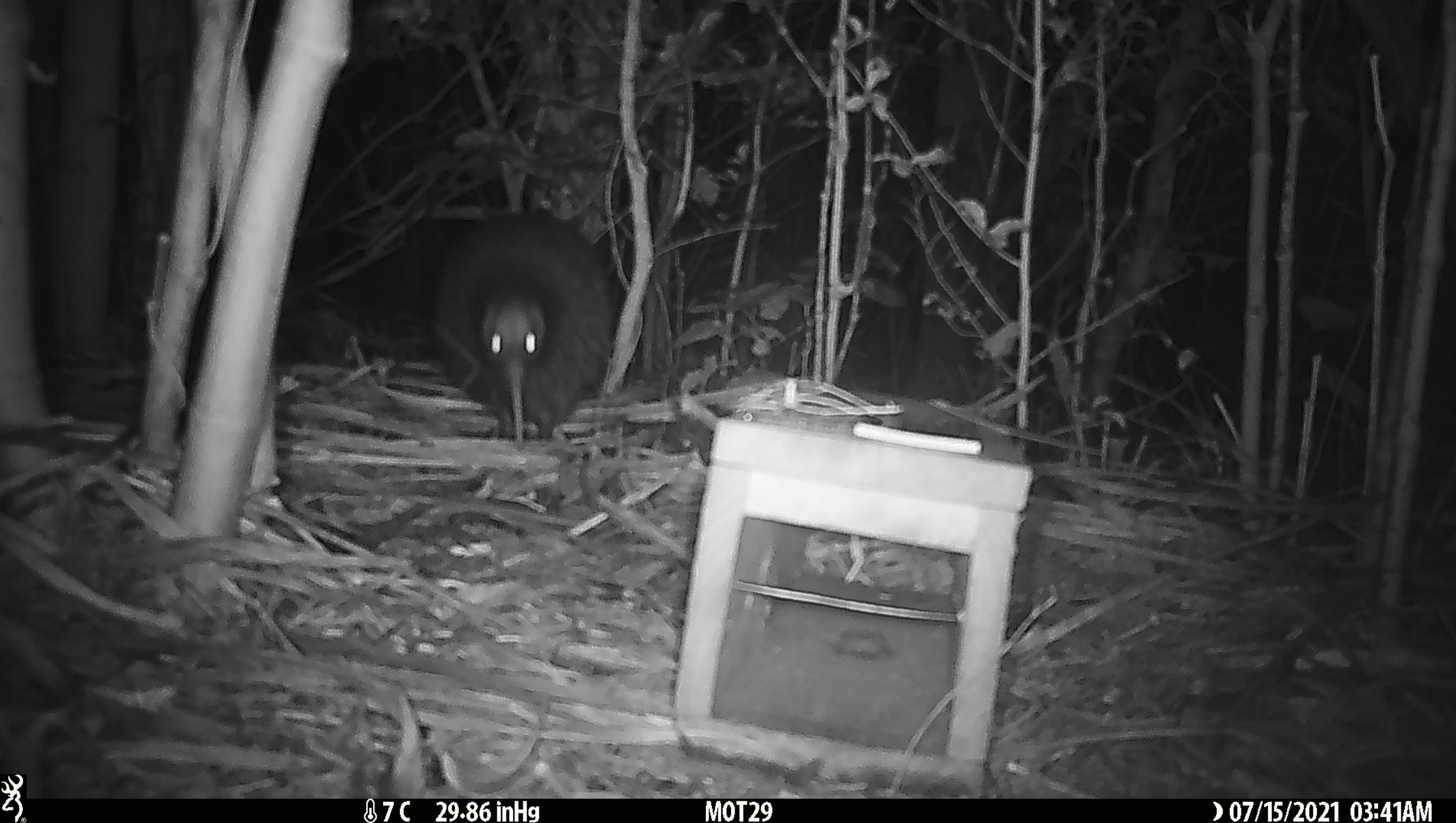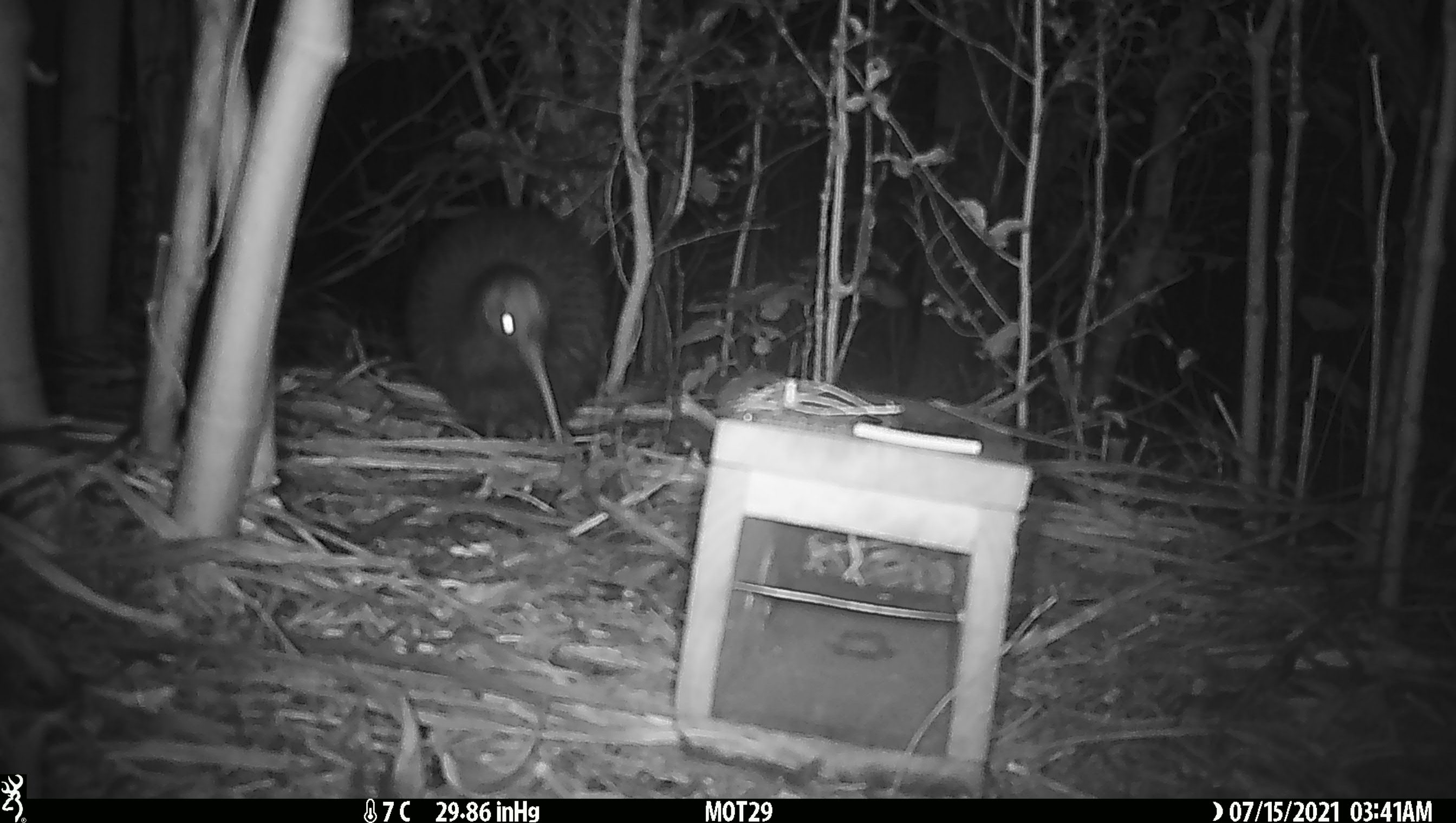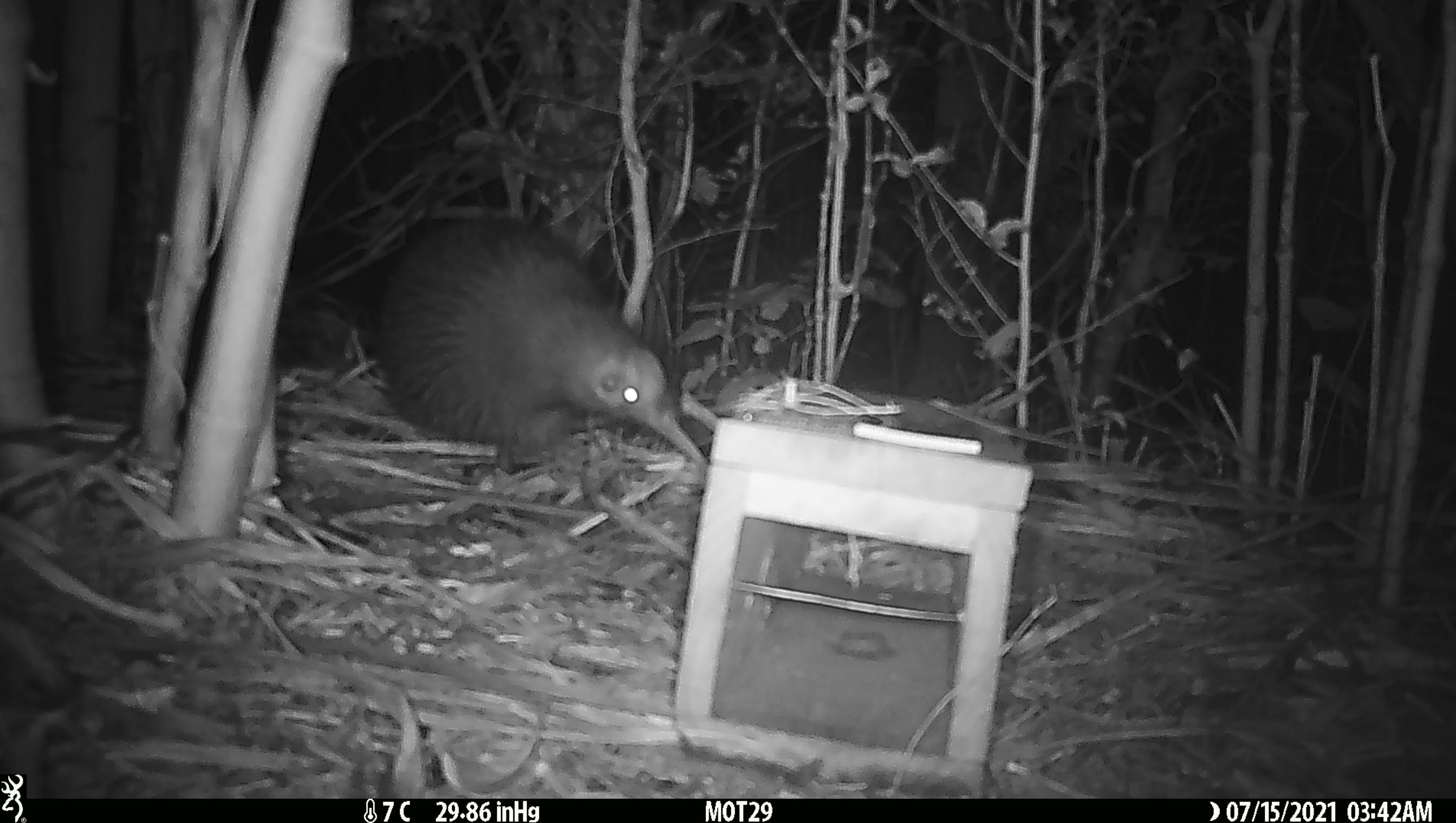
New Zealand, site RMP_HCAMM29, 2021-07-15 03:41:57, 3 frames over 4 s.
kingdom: Animalia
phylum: Chordata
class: Aves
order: Apterygiformes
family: Apterygidae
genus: Apteryx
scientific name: Apteryx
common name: kiwi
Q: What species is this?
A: Kiwi (Apteryx).